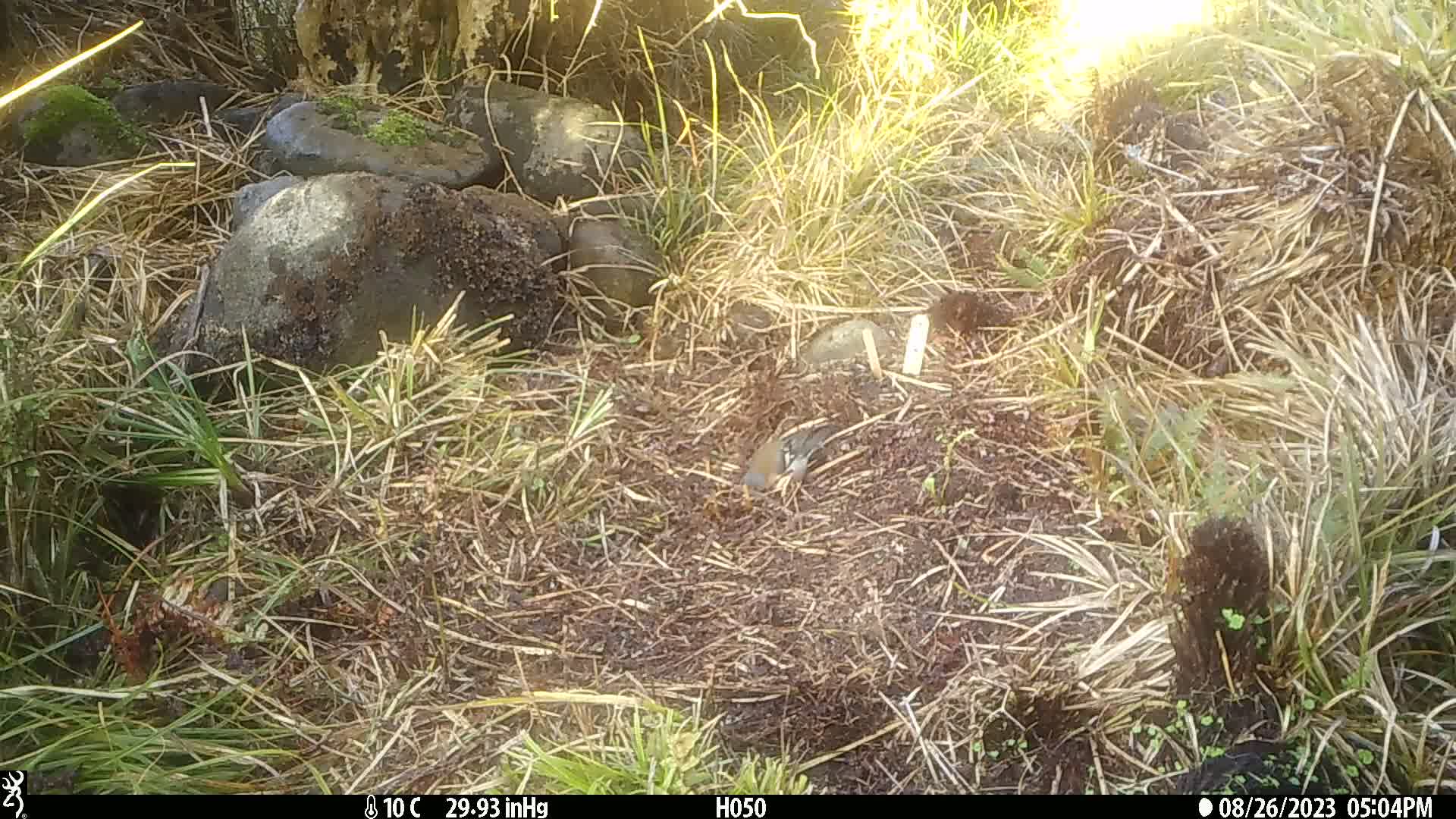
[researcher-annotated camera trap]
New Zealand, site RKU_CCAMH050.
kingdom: Animalia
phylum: Chordata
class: Aves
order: Passeriformes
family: Fringillidae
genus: Fringilla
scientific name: Fringilla coelebs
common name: common chaffinch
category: chaffinch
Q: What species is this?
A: Chaffinch (common chaffinch) (Fringilla coelebs).